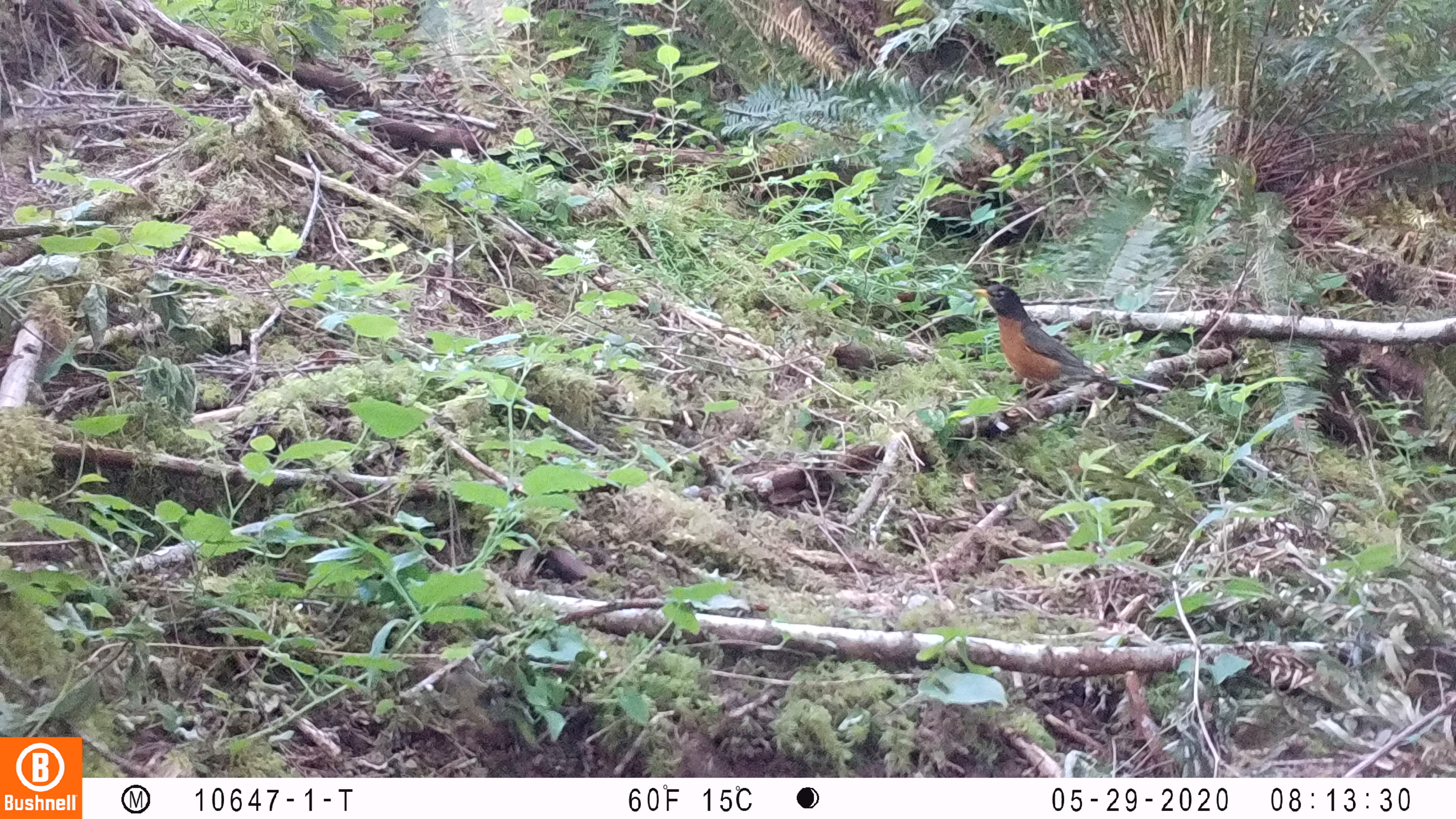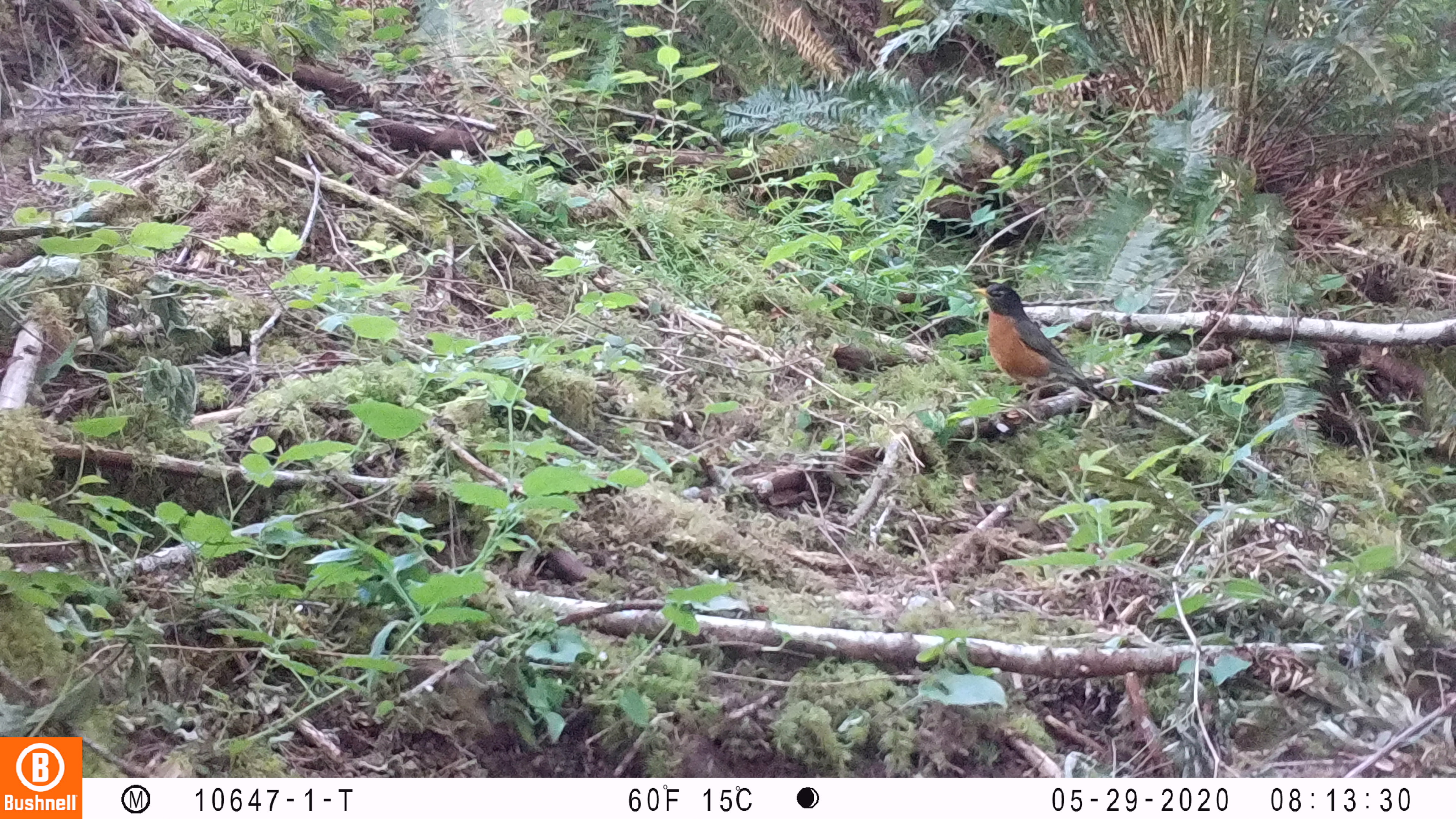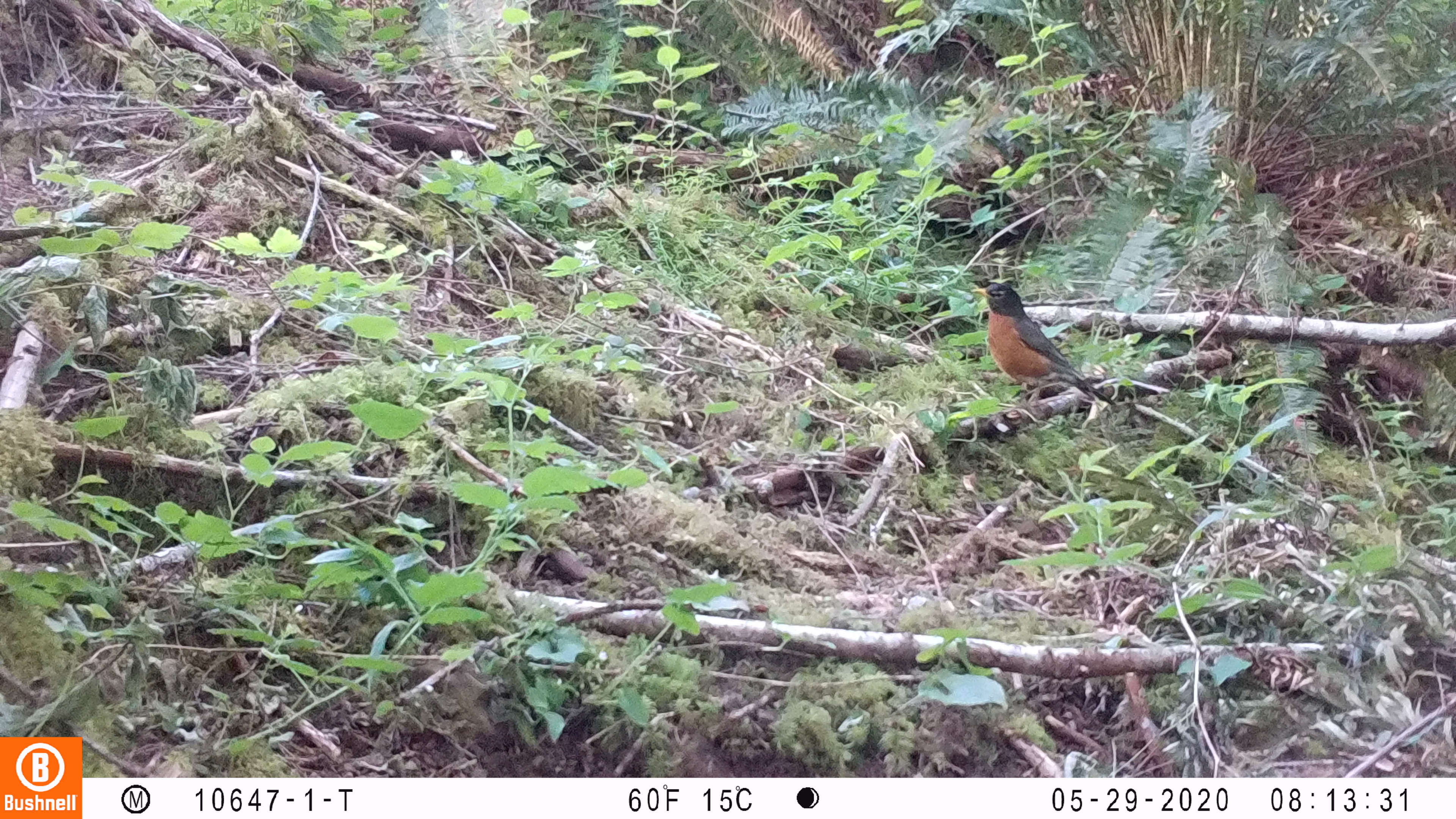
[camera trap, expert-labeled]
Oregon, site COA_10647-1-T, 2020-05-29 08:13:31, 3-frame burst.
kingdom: Animalia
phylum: Chordata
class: Aves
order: Passeriformes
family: Turdidae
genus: Turdus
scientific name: Turdus migratorius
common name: american robin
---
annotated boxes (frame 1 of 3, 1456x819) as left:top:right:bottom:
american robin: 963:274:1158:419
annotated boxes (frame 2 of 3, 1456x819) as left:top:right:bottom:
american robin: 960:263:1127:417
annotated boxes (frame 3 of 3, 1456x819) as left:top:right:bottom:
american robin: 964:271:1129:413